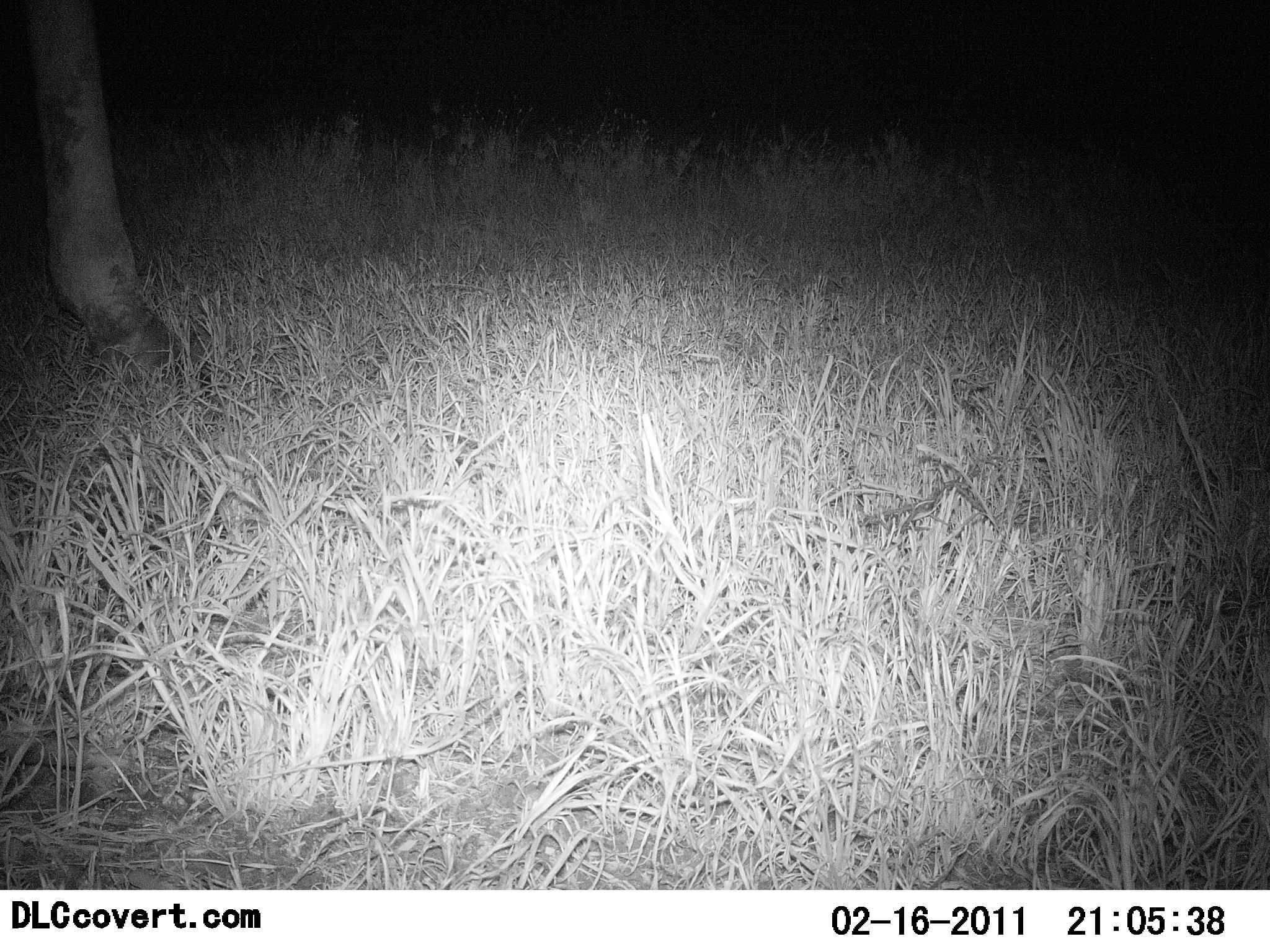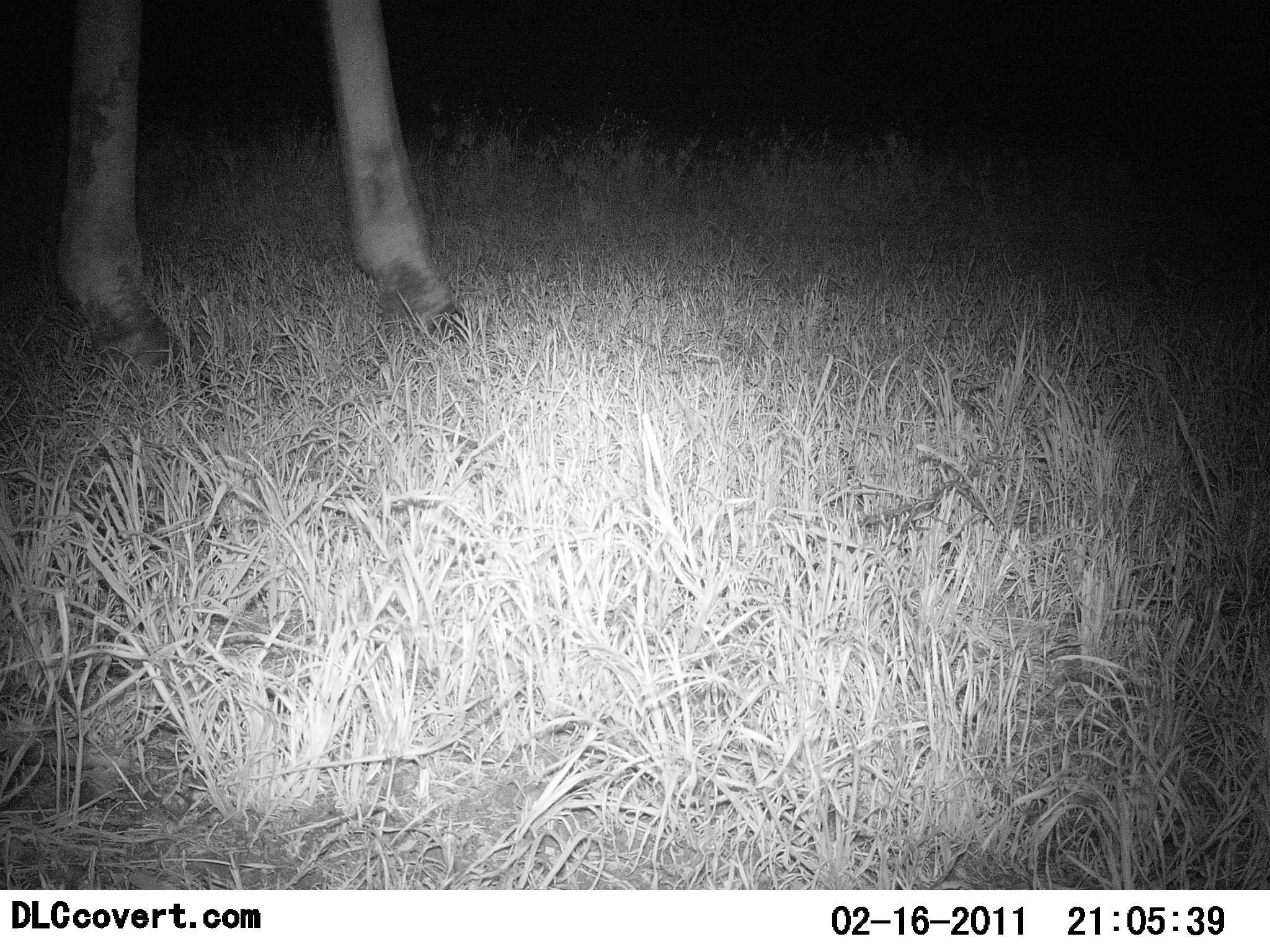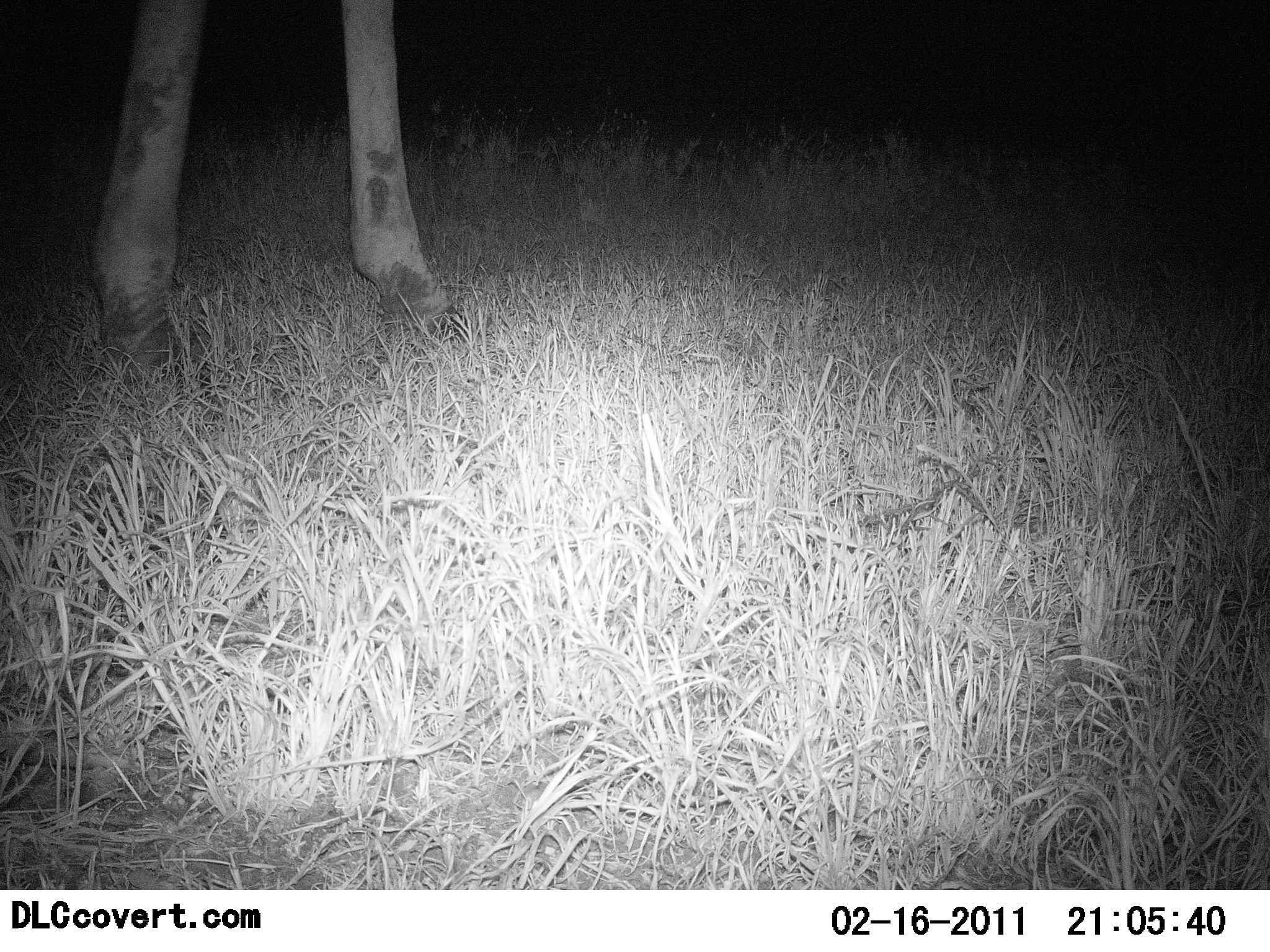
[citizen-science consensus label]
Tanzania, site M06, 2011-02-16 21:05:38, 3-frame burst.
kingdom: Animalia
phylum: Chordata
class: Mammalia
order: Artiodactyla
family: Giraffidae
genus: Giraffa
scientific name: Giraffa camelopardalis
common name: giraffe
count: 1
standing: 57%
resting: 0%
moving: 43%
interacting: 0%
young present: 0%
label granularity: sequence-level